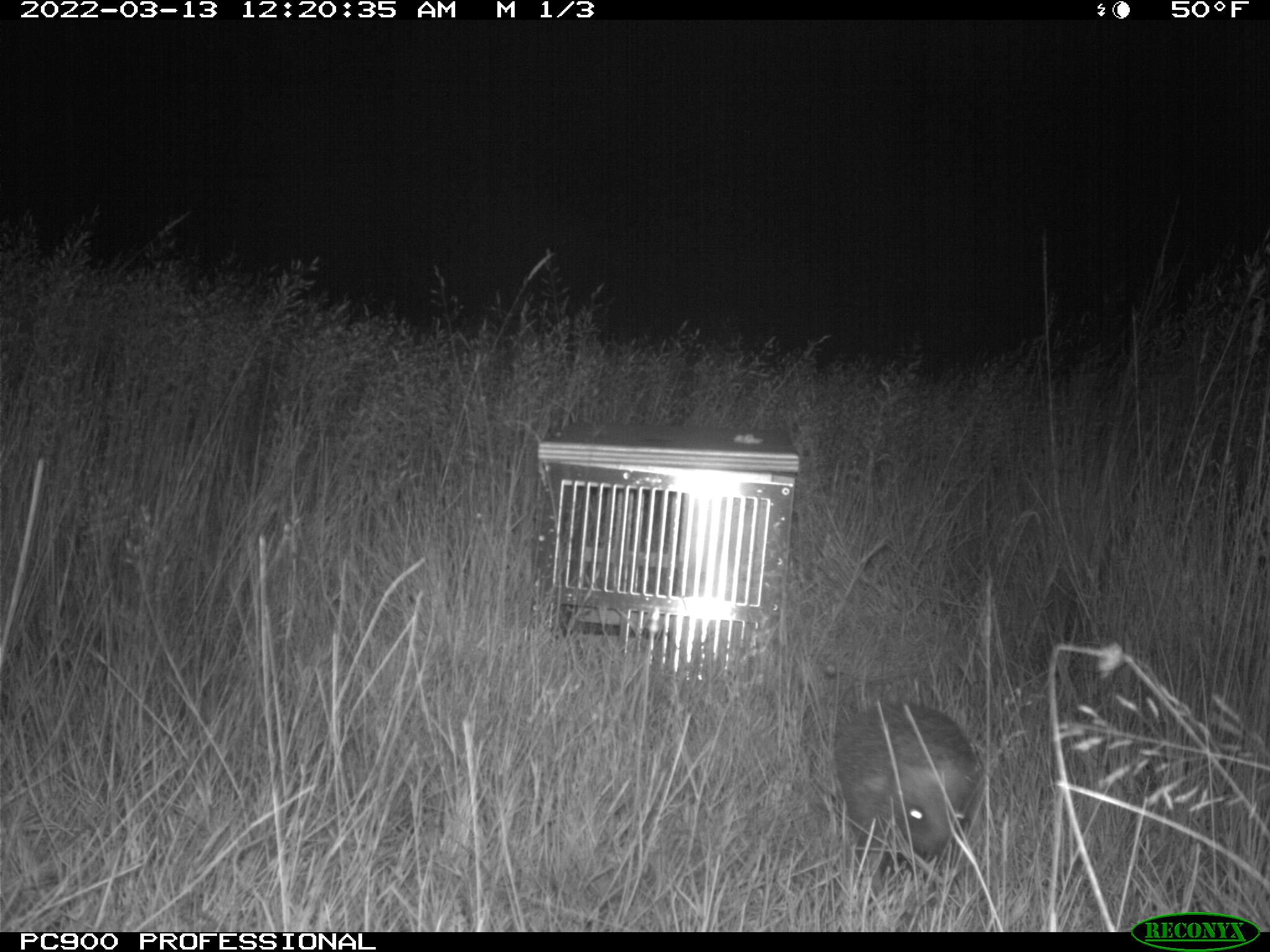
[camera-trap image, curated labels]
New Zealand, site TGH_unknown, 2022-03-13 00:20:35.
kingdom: Animalia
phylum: Chordata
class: Mammalia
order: Eulipotyphla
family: Erinaceidae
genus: Erinaceus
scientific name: Erinaceus europaeus europaeus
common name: european hedgehog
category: hedgehog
Hedgehog (european hedgehog) (Erinaceus europaeus europaeus).